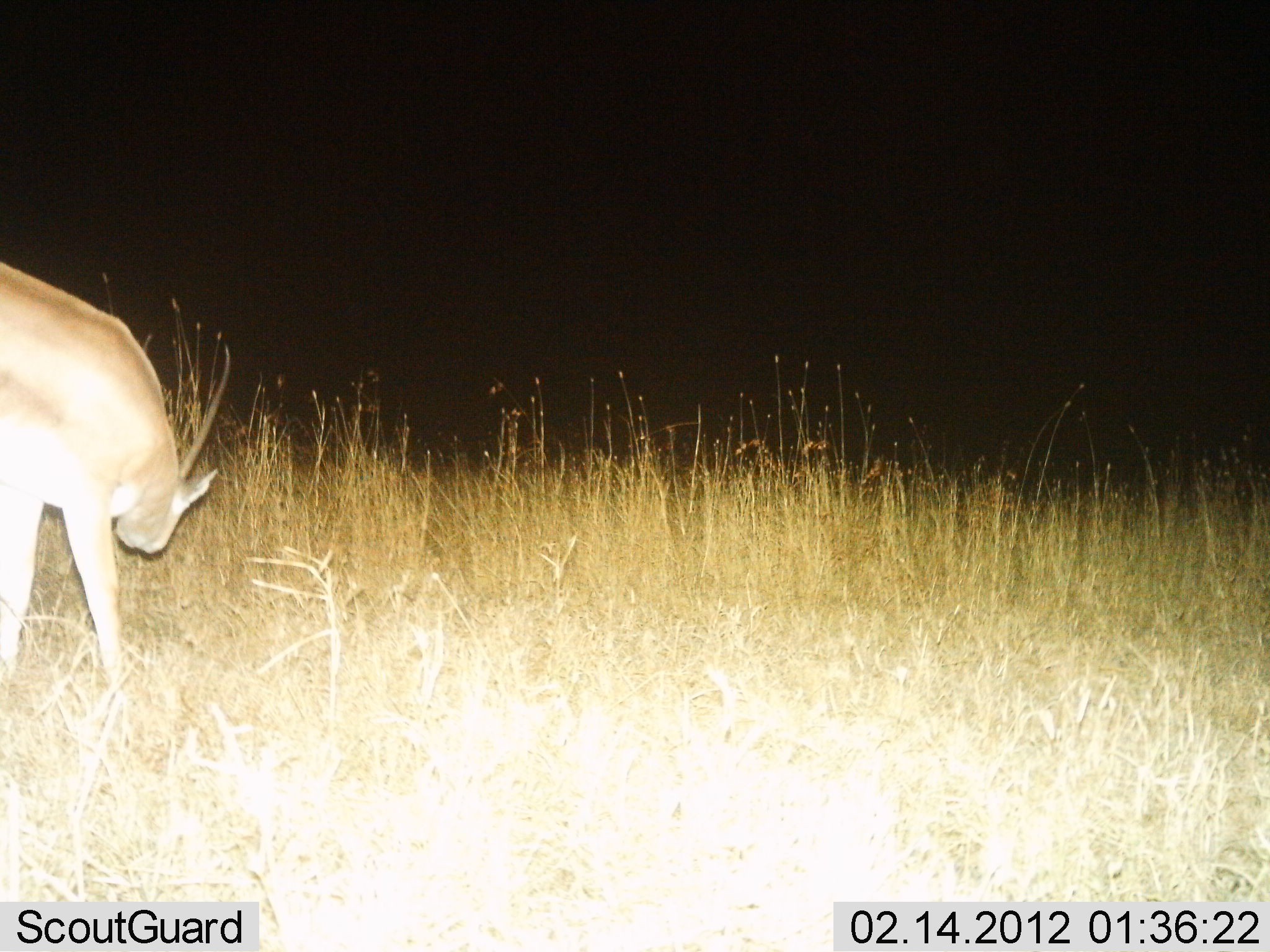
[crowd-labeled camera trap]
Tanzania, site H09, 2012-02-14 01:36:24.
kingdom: Animalia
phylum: Chordata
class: Mammalia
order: Artiodactyla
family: Bovidae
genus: Nanger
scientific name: Nanger granti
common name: grant's gazelle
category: gazellegrants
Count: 1.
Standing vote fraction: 33%.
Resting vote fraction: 0%.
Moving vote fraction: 33%.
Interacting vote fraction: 0%.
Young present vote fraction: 0%.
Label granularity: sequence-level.